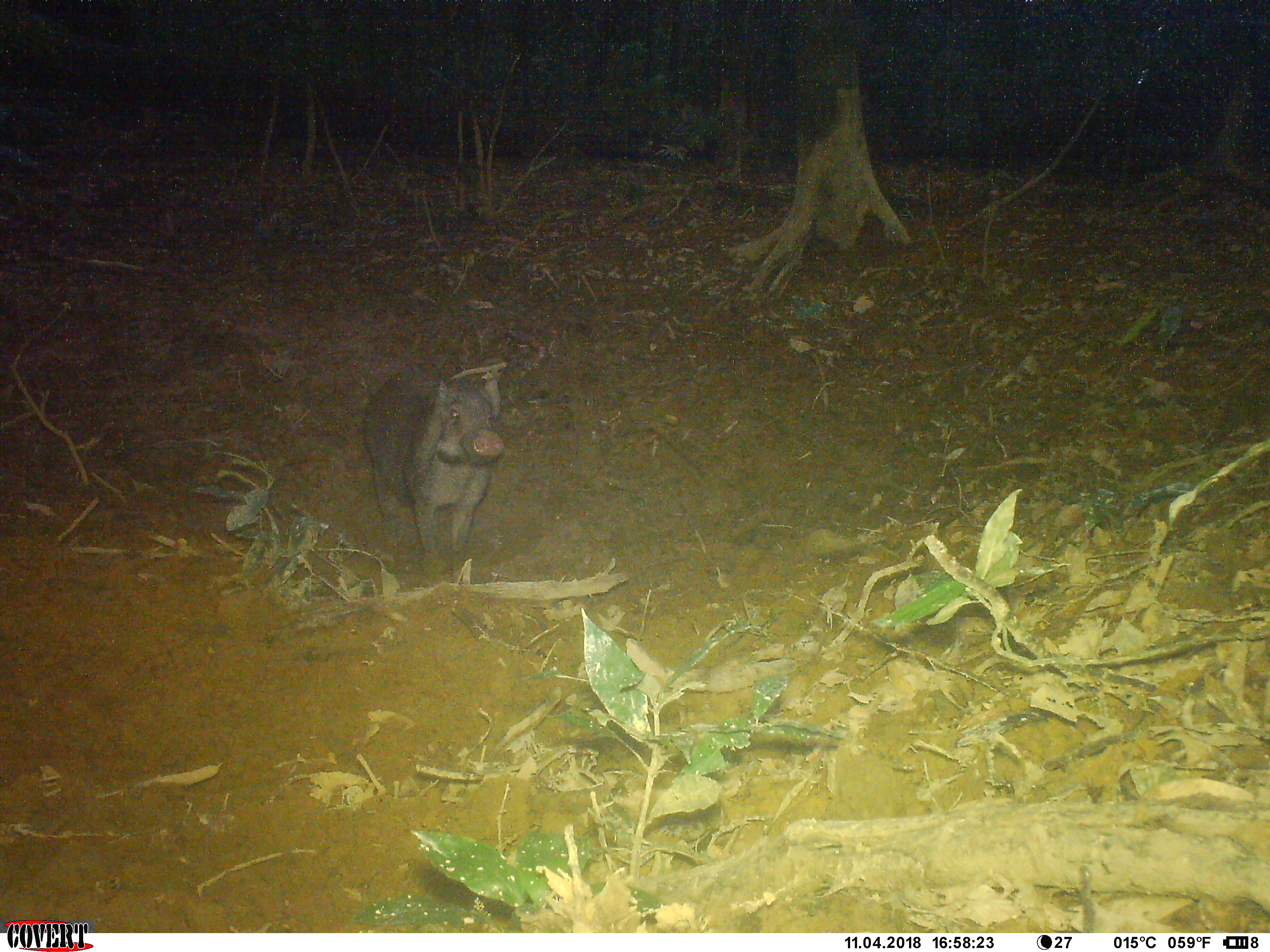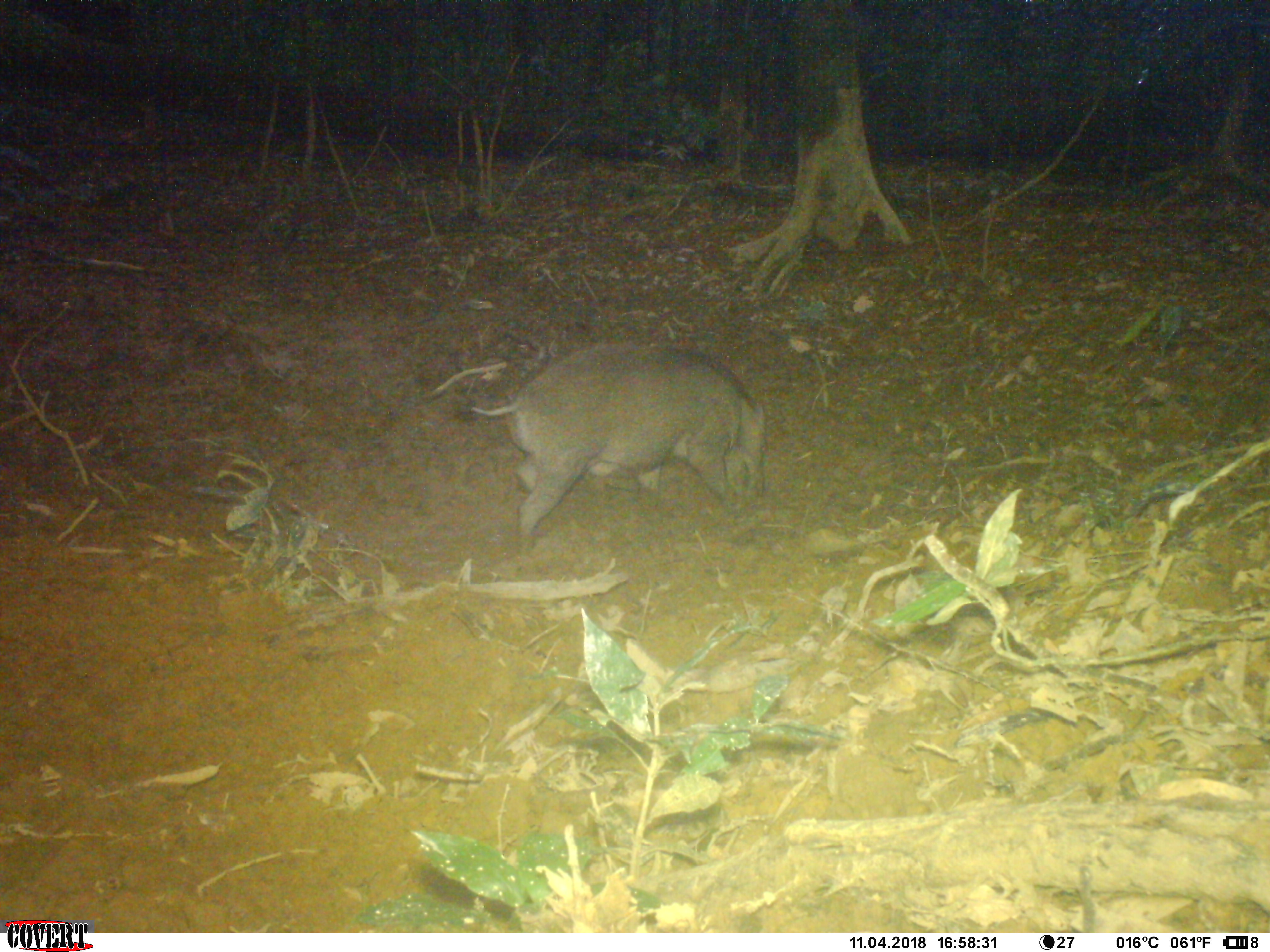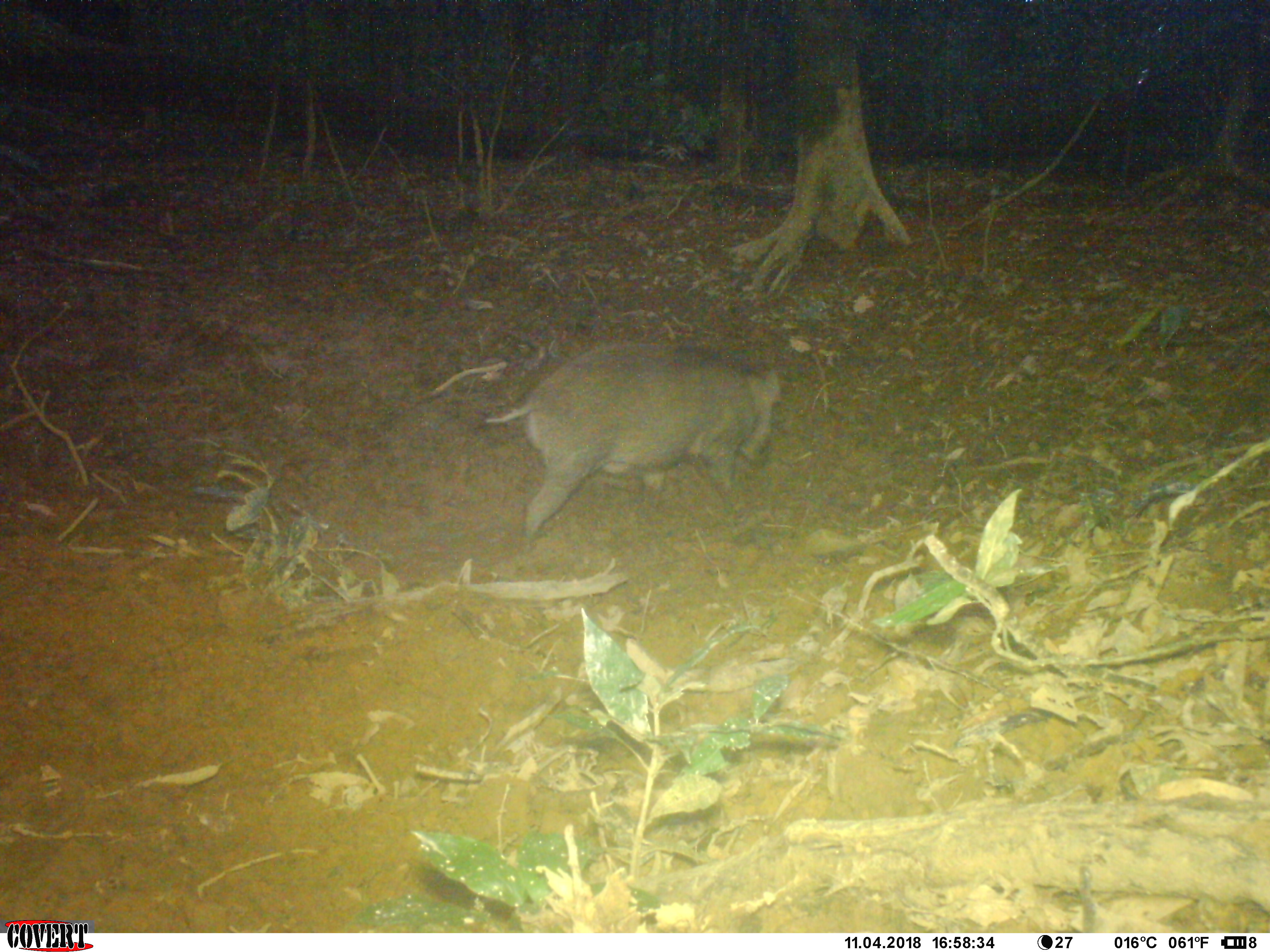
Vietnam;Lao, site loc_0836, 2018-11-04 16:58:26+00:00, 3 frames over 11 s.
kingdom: Animalia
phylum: Chordata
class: Mammalia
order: Artiodactyla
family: Suidae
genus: Sus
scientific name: Sus scrofa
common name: eurasian wild pig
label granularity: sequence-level